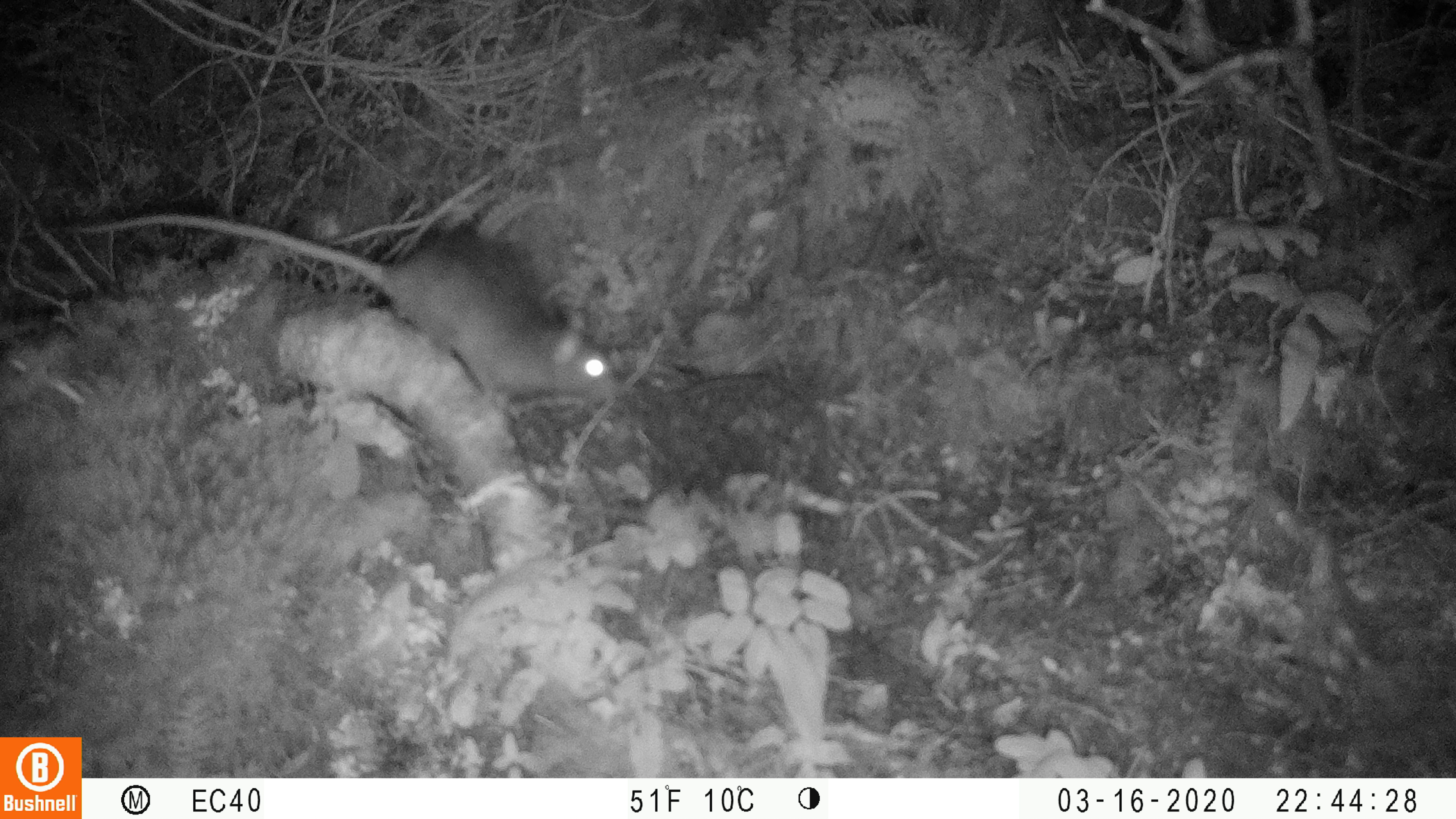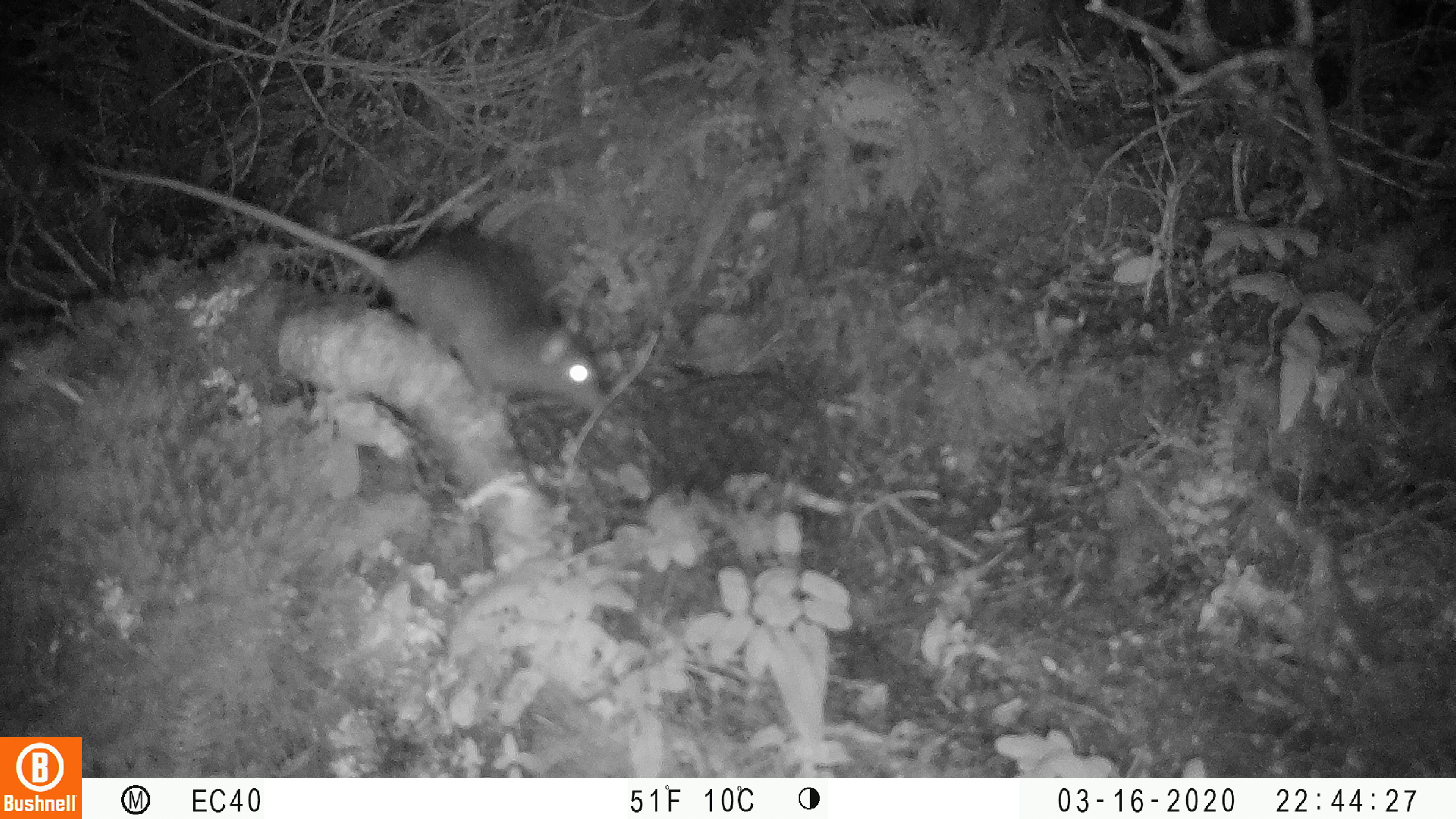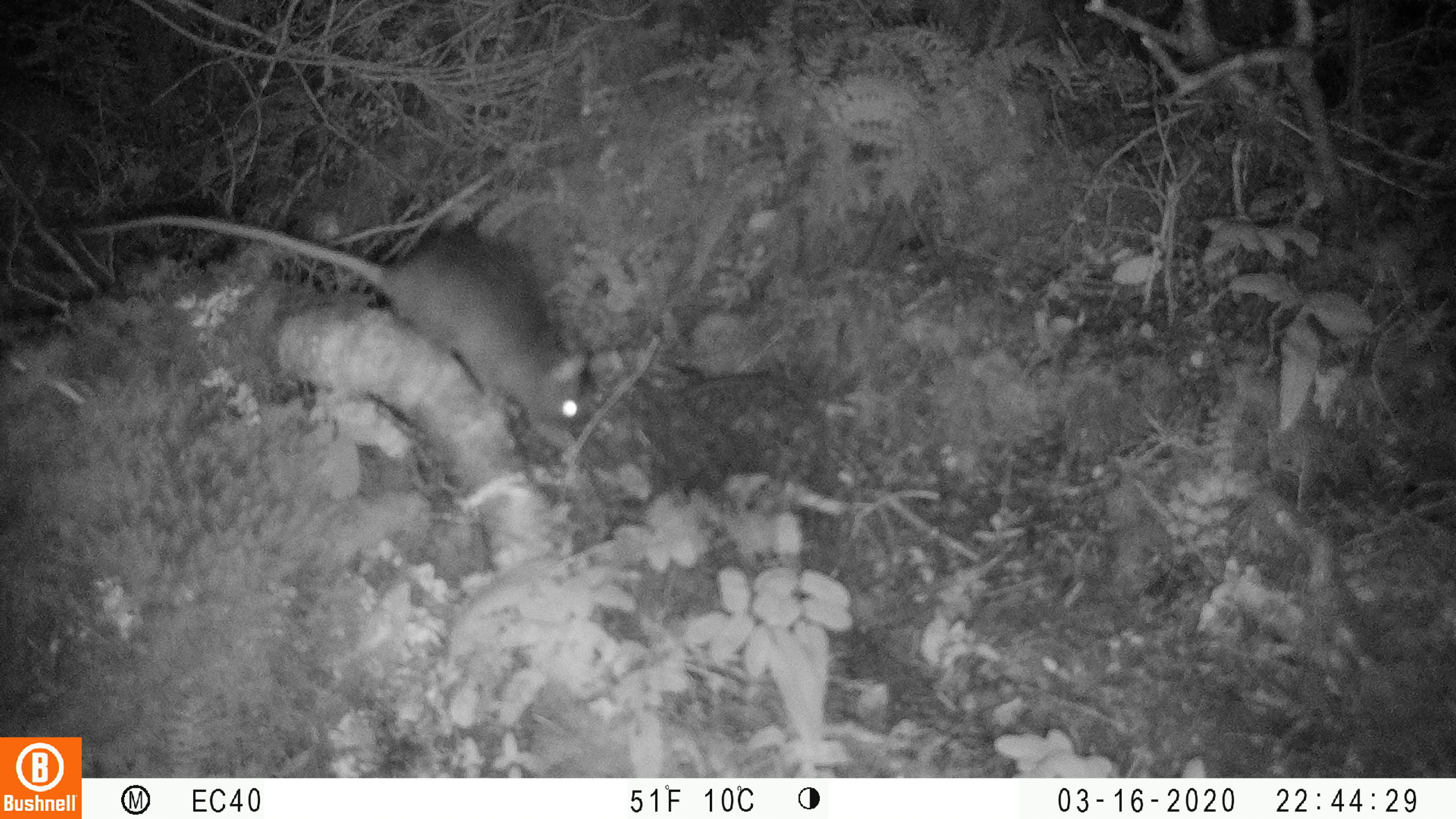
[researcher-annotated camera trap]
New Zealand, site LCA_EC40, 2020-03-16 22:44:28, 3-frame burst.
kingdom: Animalia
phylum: Chordata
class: Mammalia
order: Rodentia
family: Muridae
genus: Rattus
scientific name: Rattus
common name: rat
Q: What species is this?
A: Rat (Rattus).